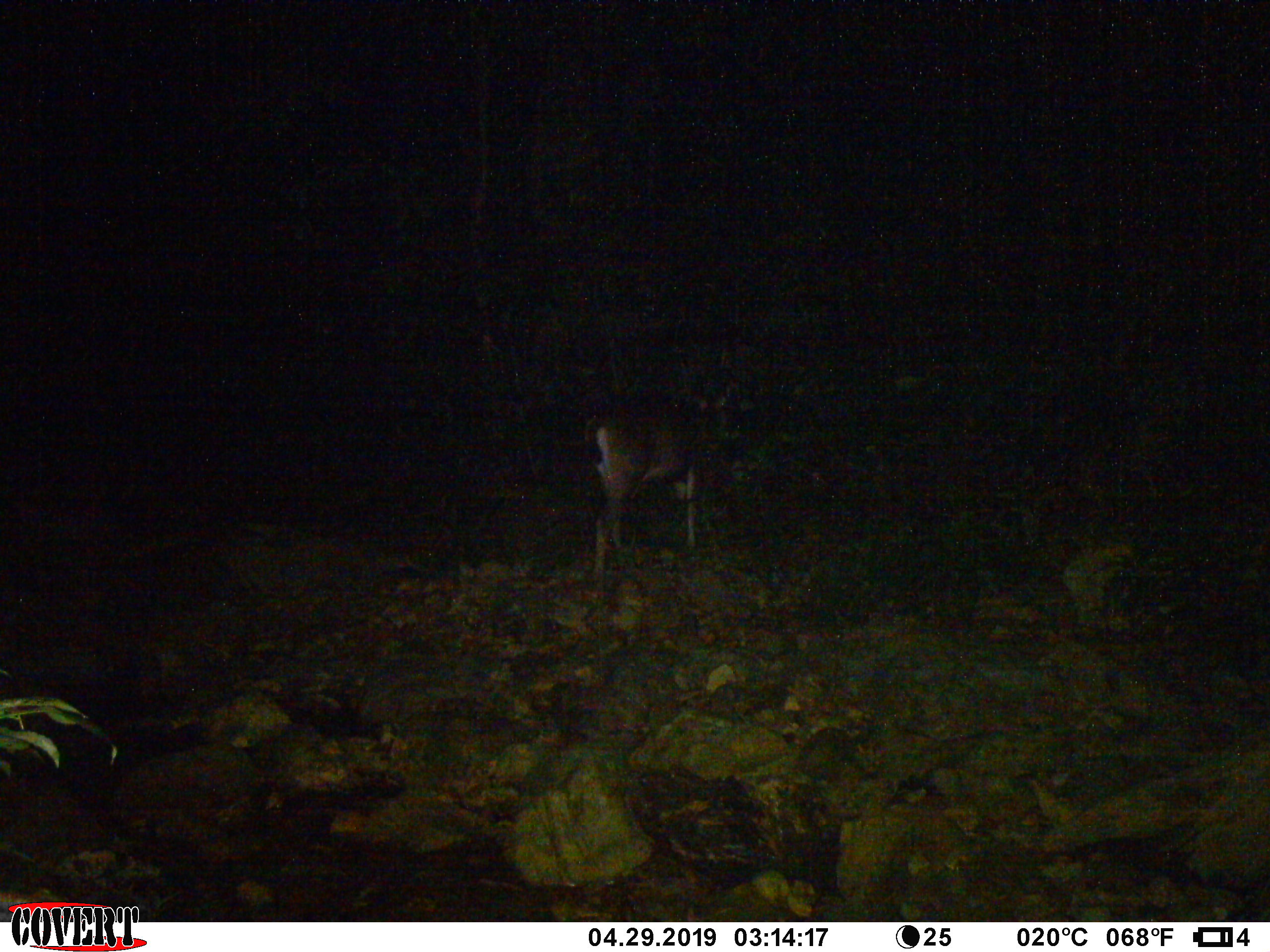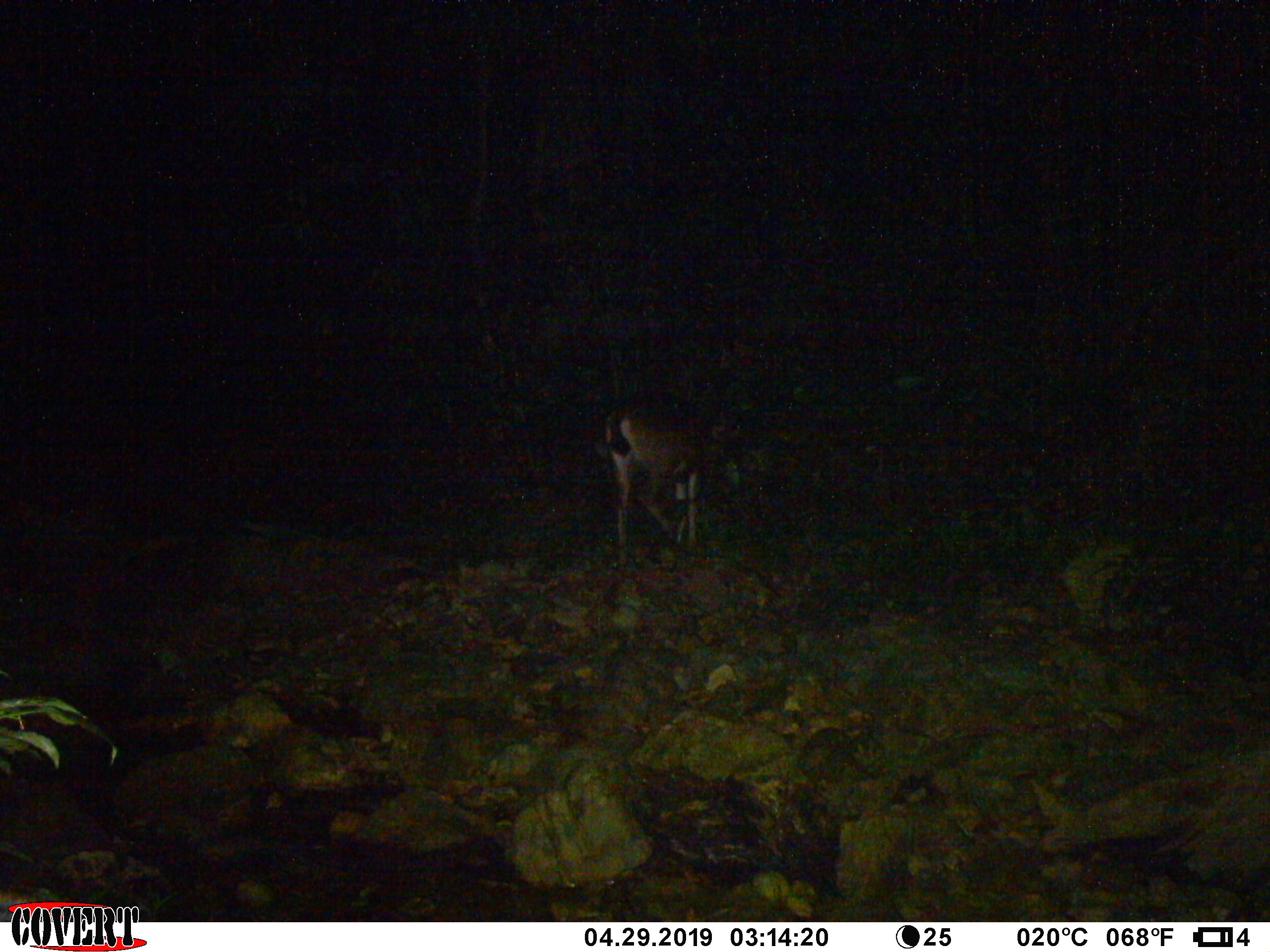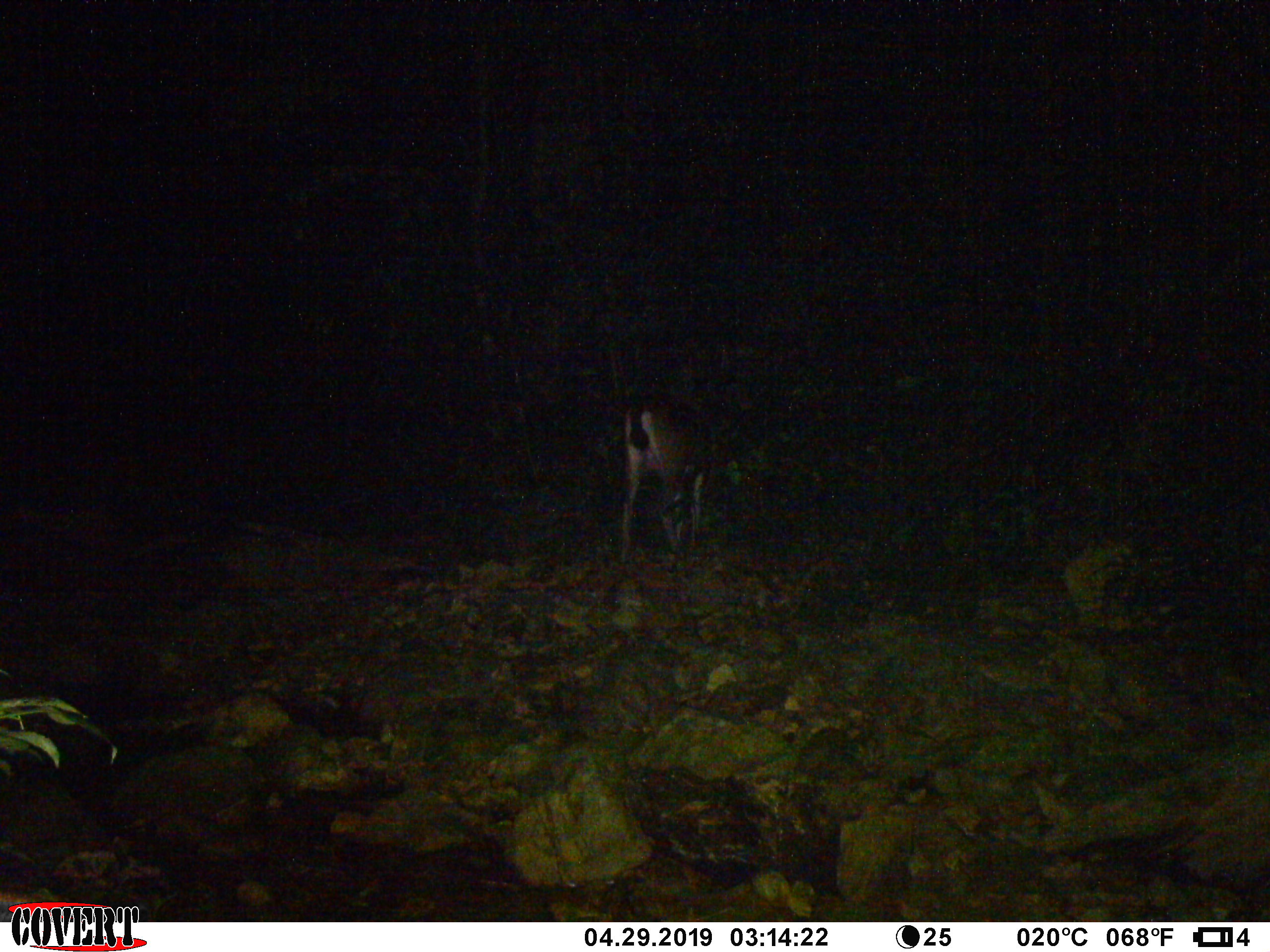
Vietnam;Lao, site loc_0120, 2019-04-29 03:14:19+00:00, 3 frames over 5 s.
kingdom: Animalia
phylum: Chordata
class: Mammalia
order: Artiodactyla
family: Cervidae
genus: Rusa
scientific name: Rusa unicolor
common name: sambar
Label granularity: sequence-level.